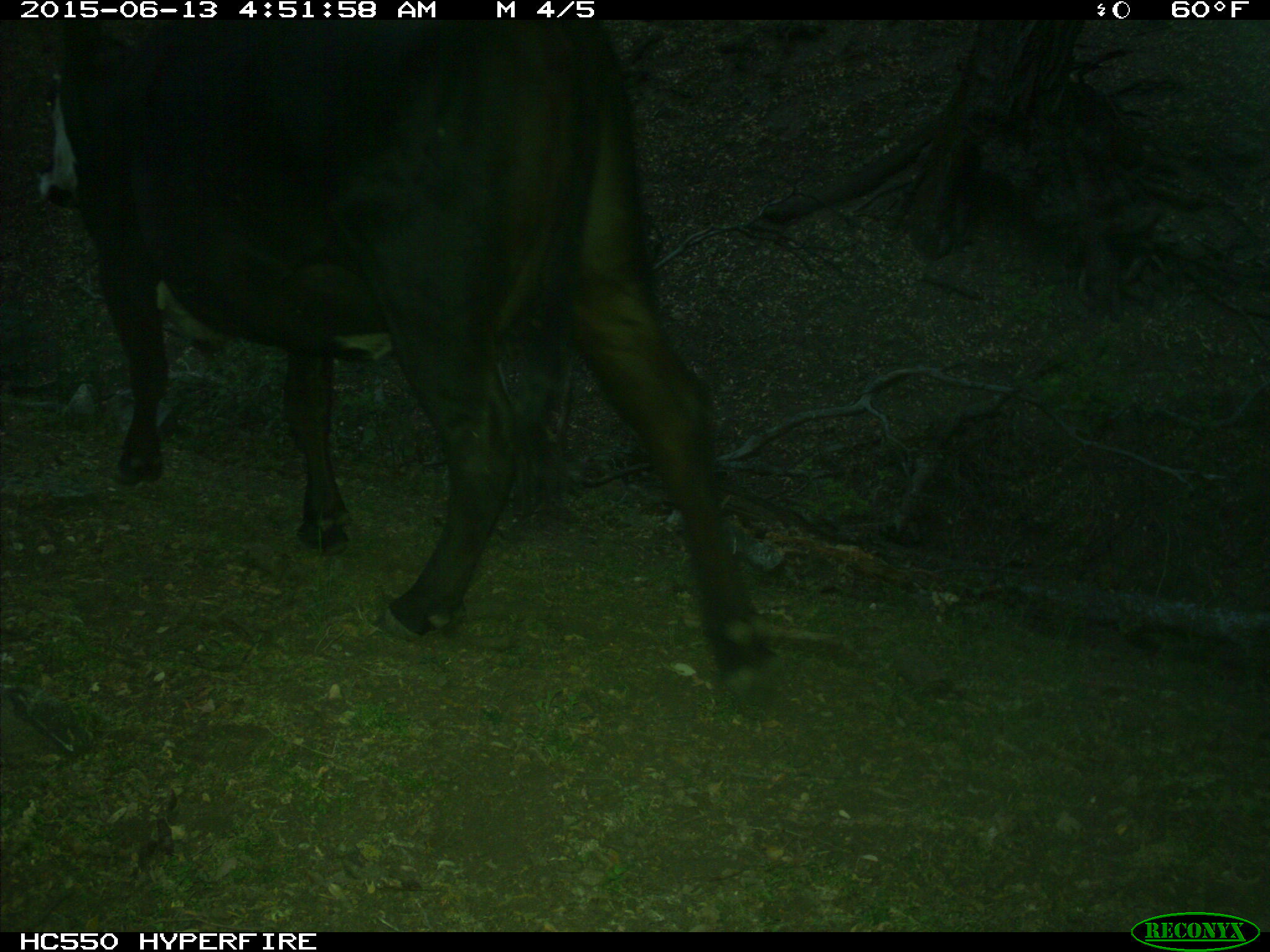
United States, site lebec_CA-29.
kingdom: Animalia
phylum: Chordata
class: Mammalia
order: Artiodactyla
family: Bovidae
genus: Bos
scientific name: Bos taurus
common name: domestic cow